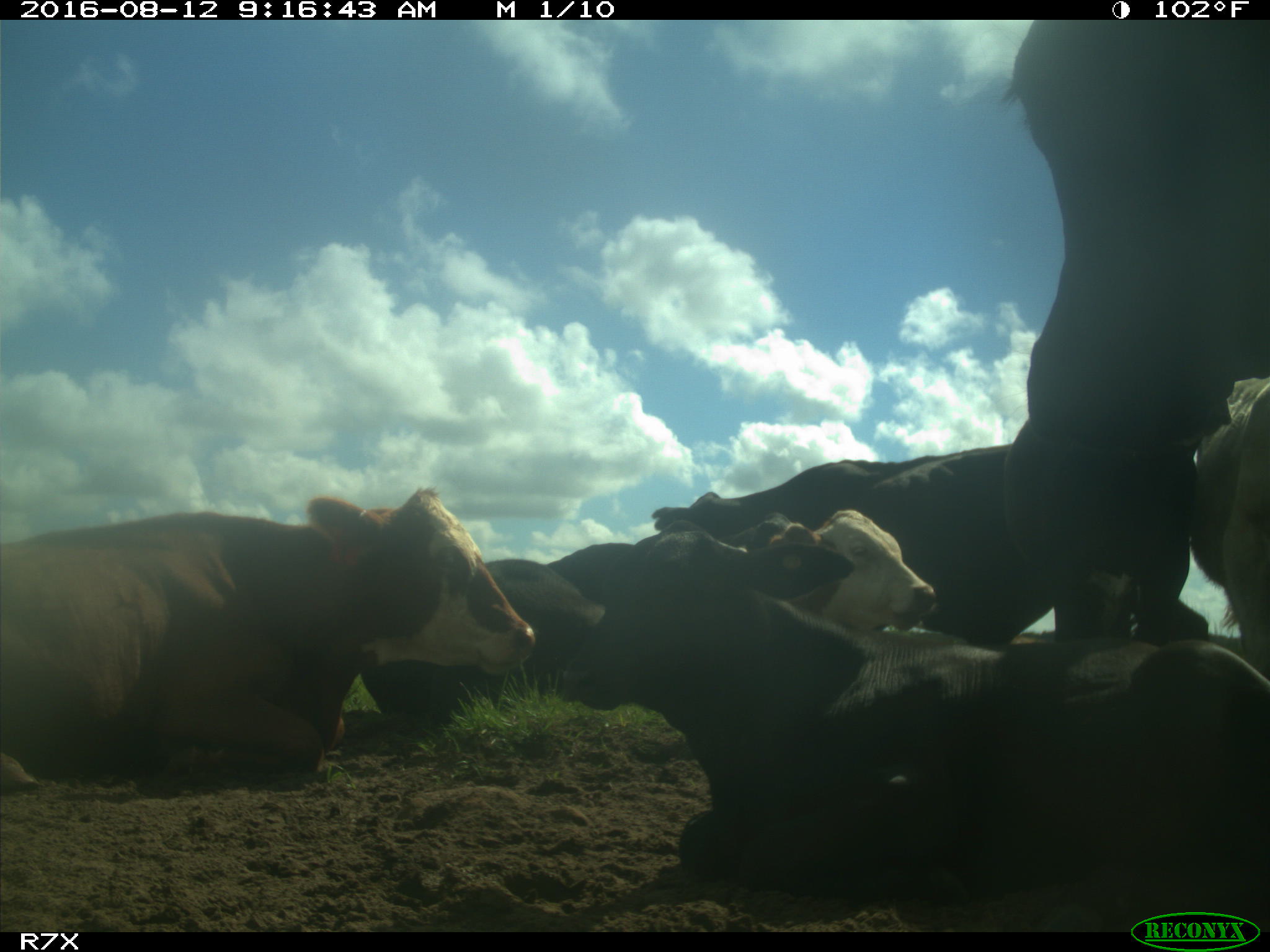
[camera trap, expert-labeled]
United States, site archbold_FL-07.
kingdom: Animalia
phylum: Chordata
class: Mammalia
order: Artiodactyla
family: Bovidae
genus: Bos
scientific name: Bos taurus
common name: domestic cow